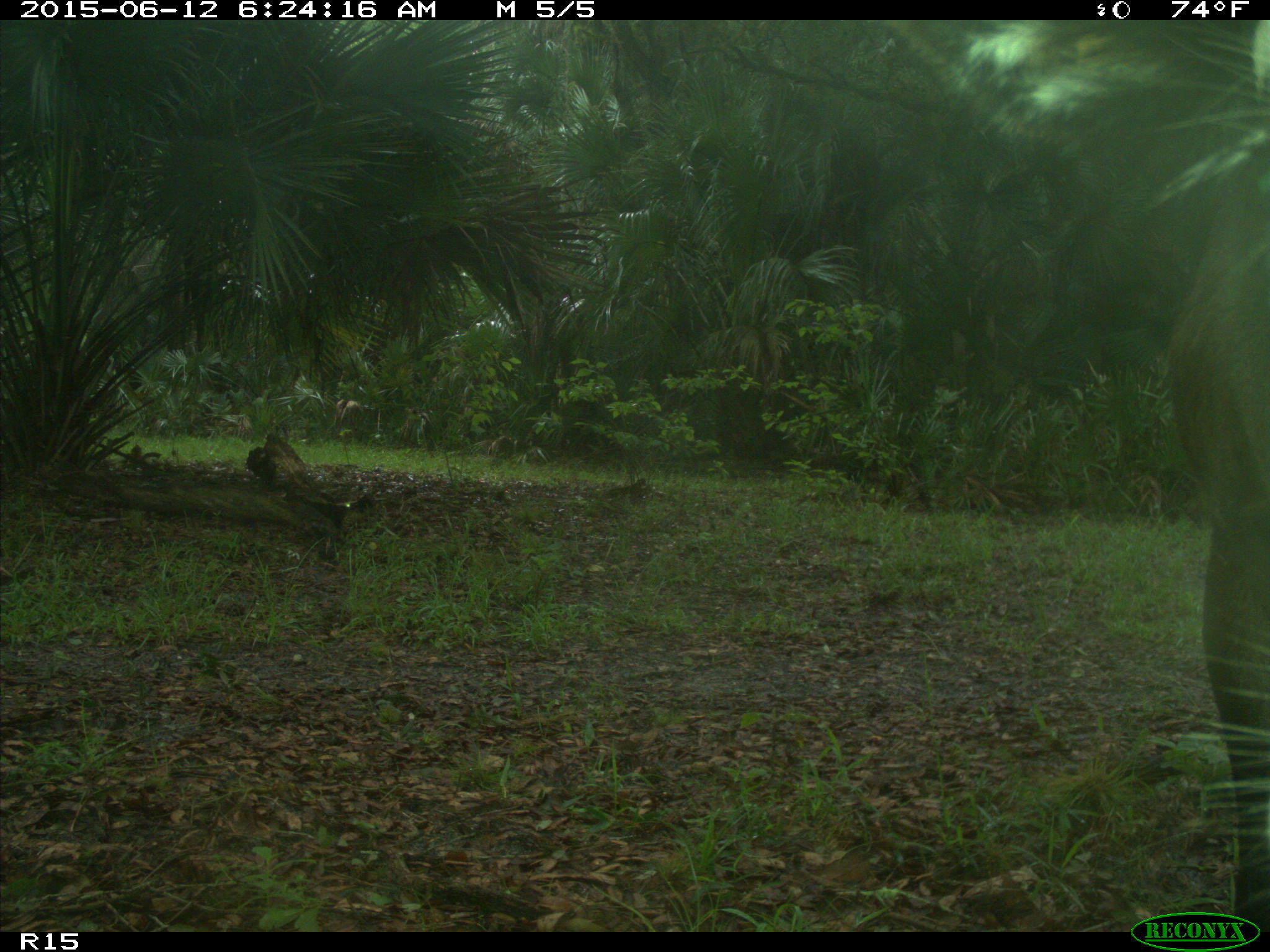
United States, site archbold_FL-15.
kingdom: Animalia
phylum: Chordata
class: Mammalia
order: Artiodactyla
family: Bovidae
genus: Bos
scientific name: Bos taurus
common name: domestic cow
Bos taurus (domestic cow).